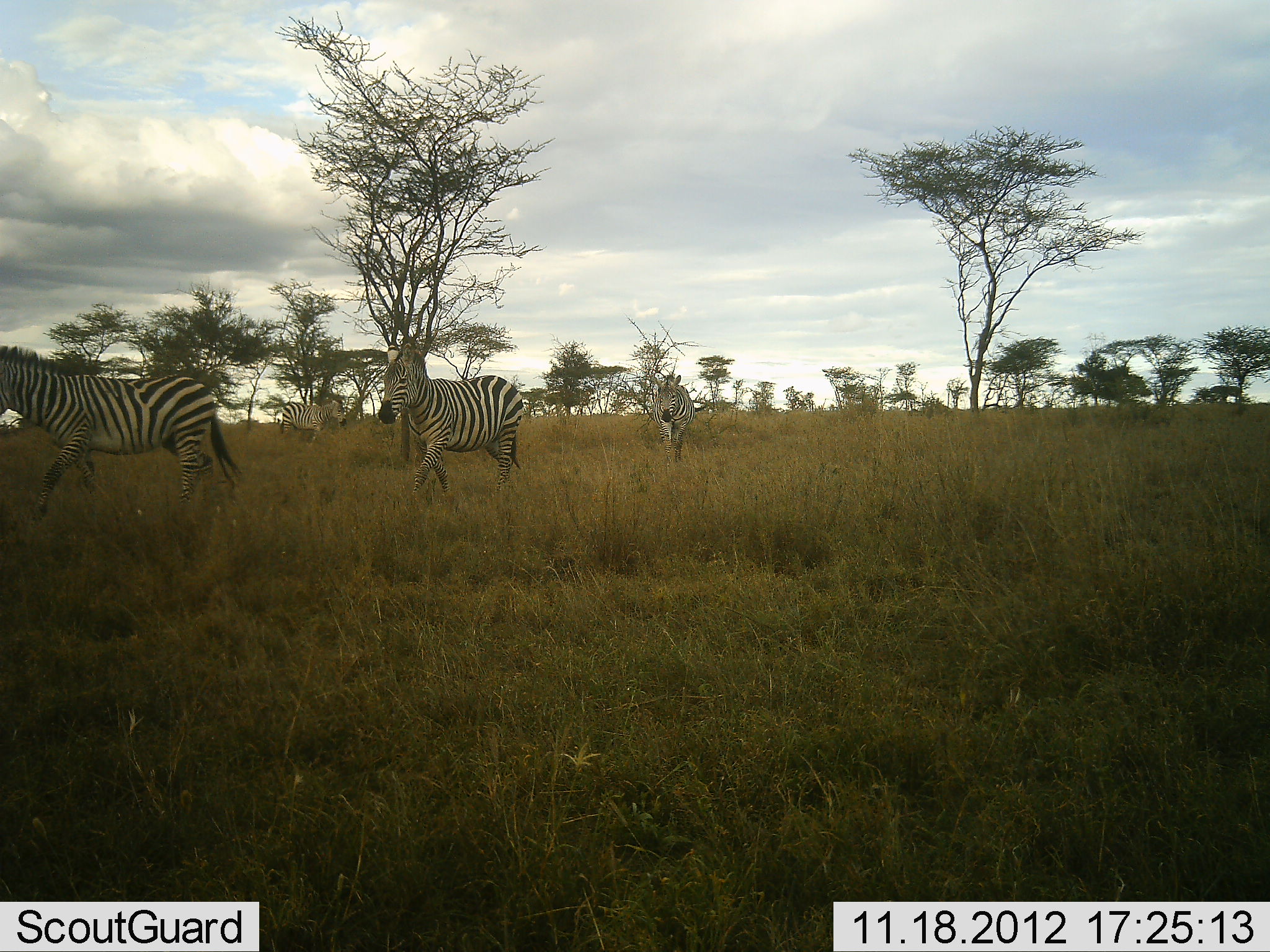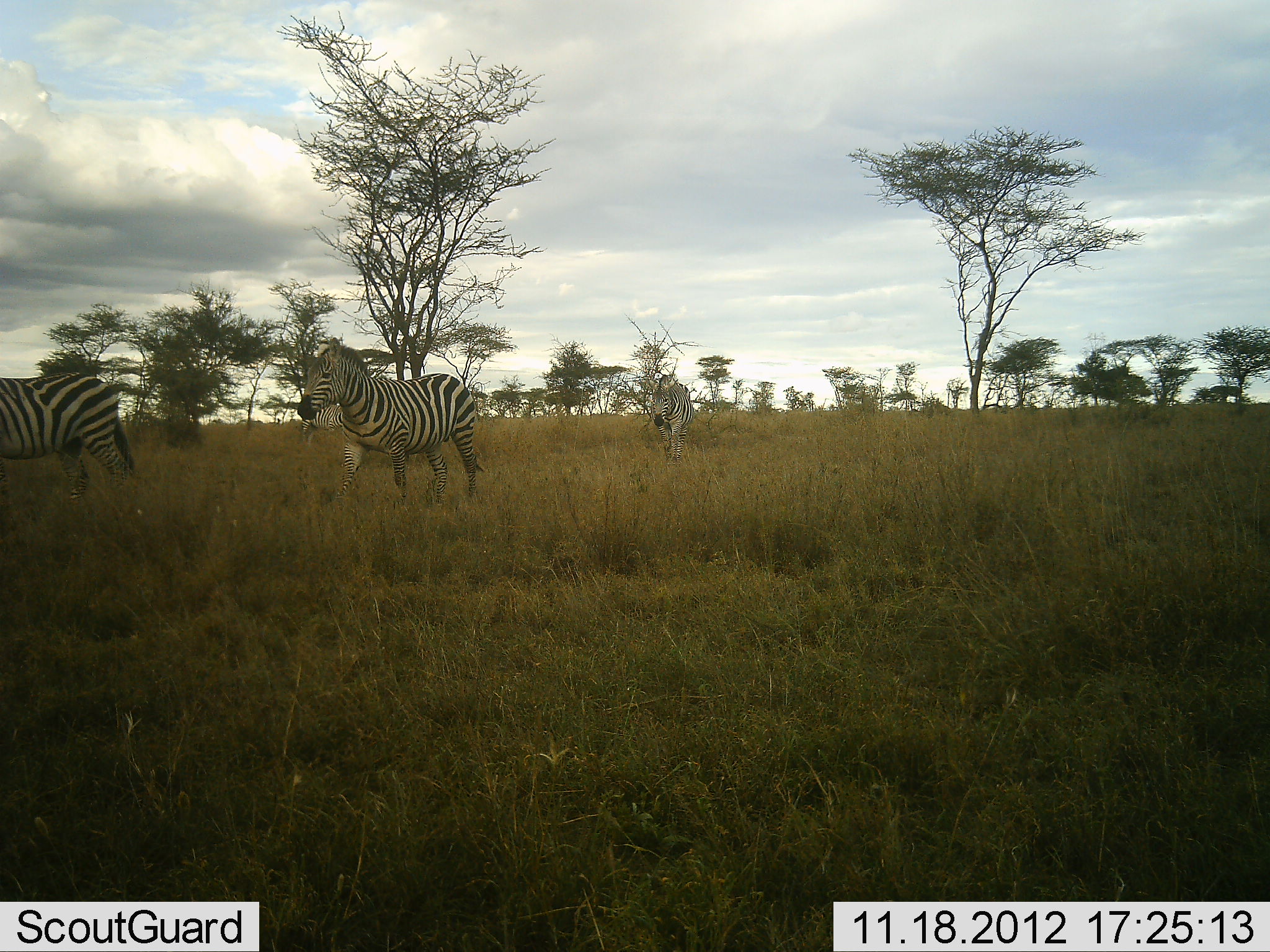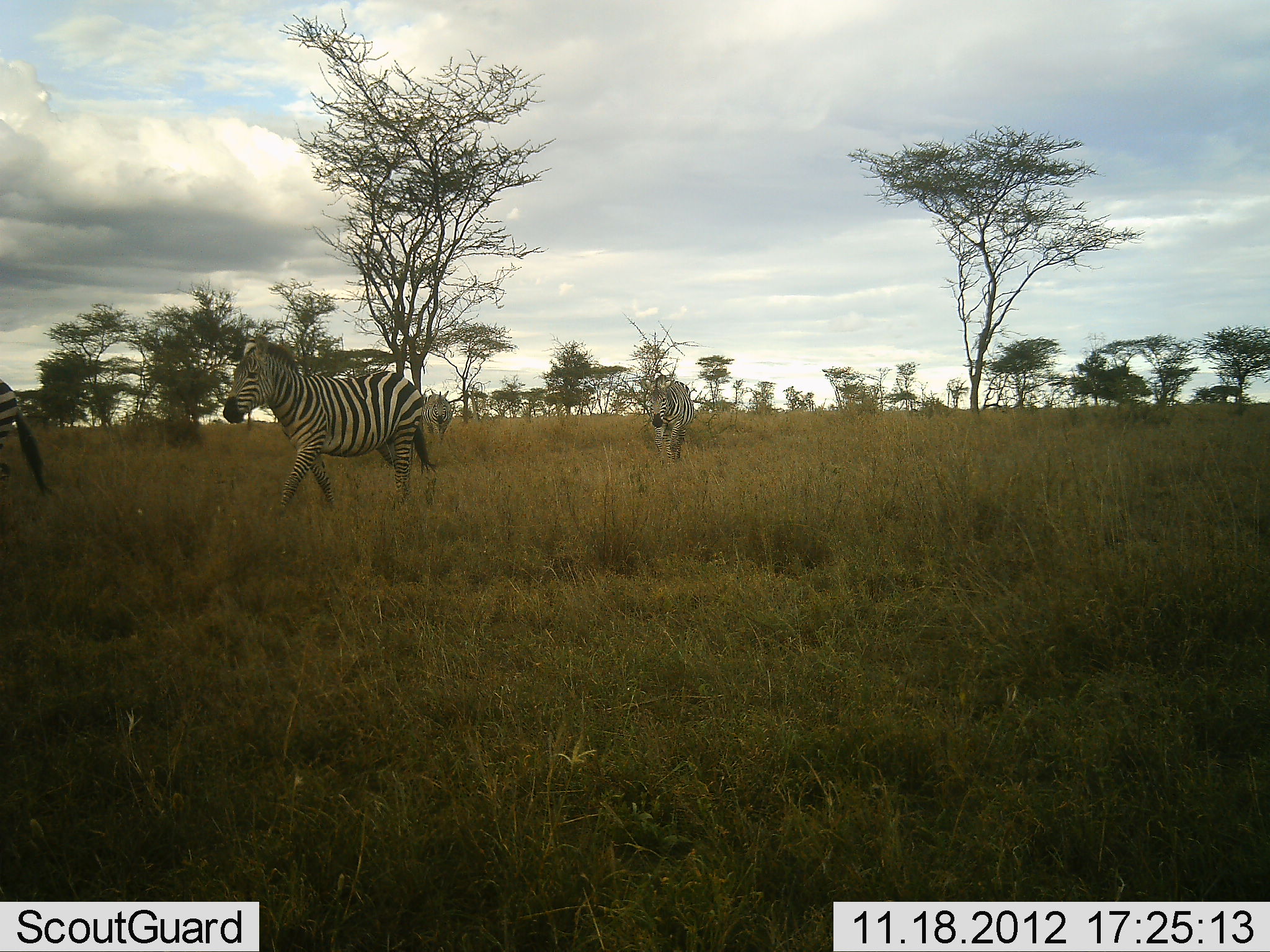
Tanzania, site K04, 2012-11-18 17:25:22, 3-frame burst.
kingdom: Animalia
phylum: Chordata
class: Mammalia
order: Perissodactyla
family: Equidae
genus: Equus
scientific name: Equus quagga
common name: plains zebra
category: zebra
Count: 4.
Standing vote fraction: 0%.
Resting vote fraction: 0%.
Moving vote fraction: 100%.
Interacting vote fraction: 0%.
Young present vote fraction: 0%.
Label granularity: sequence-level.